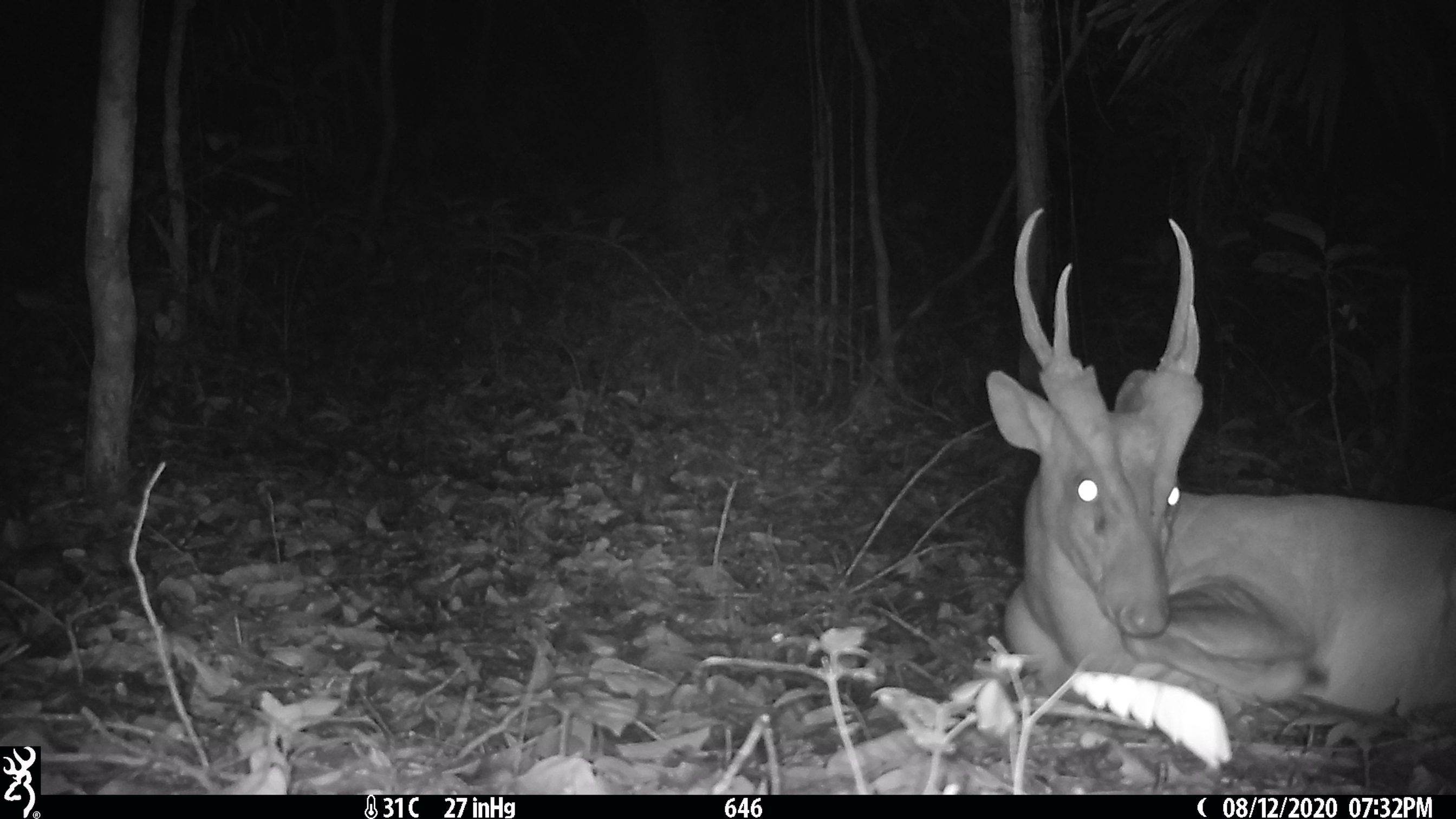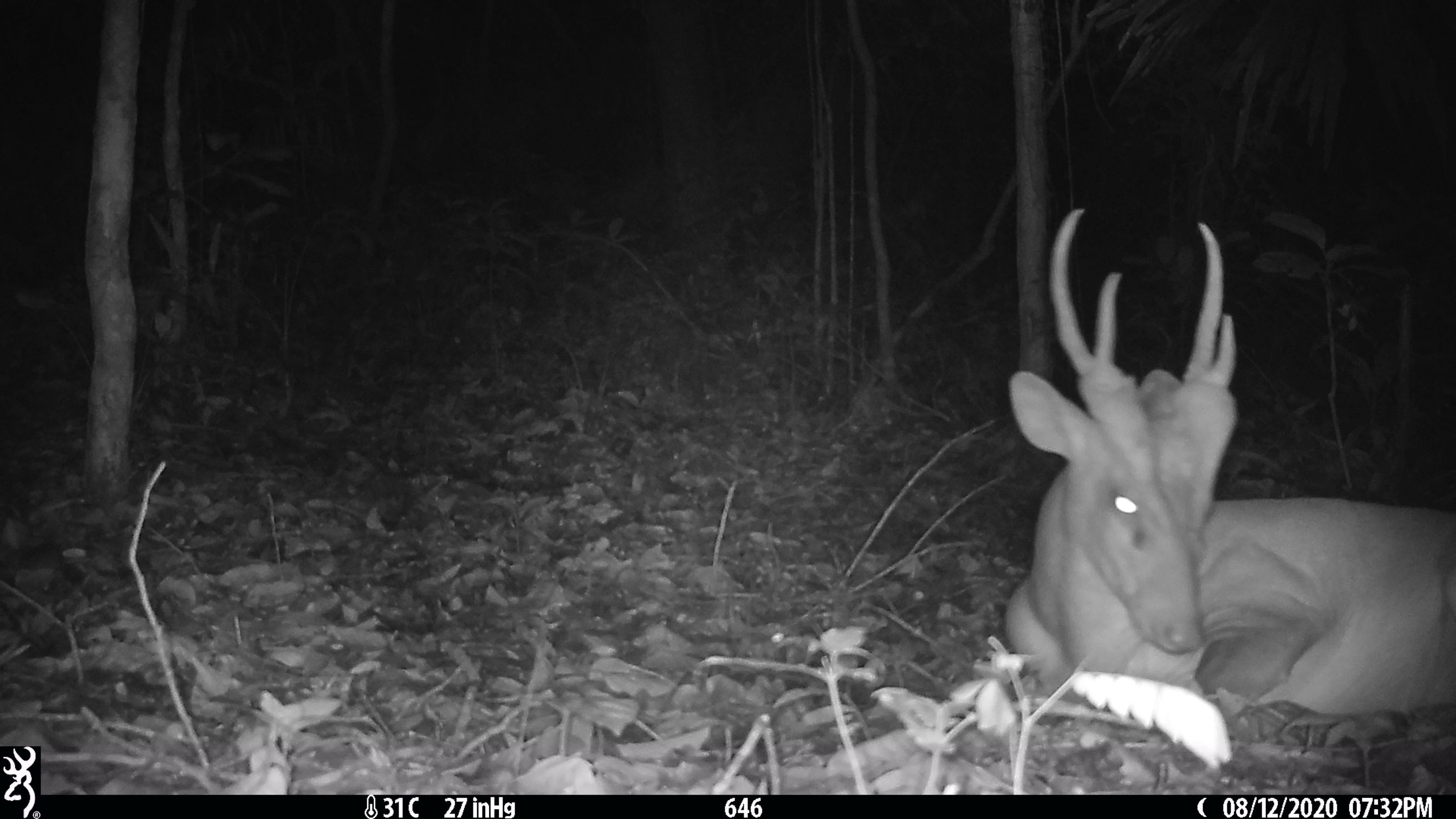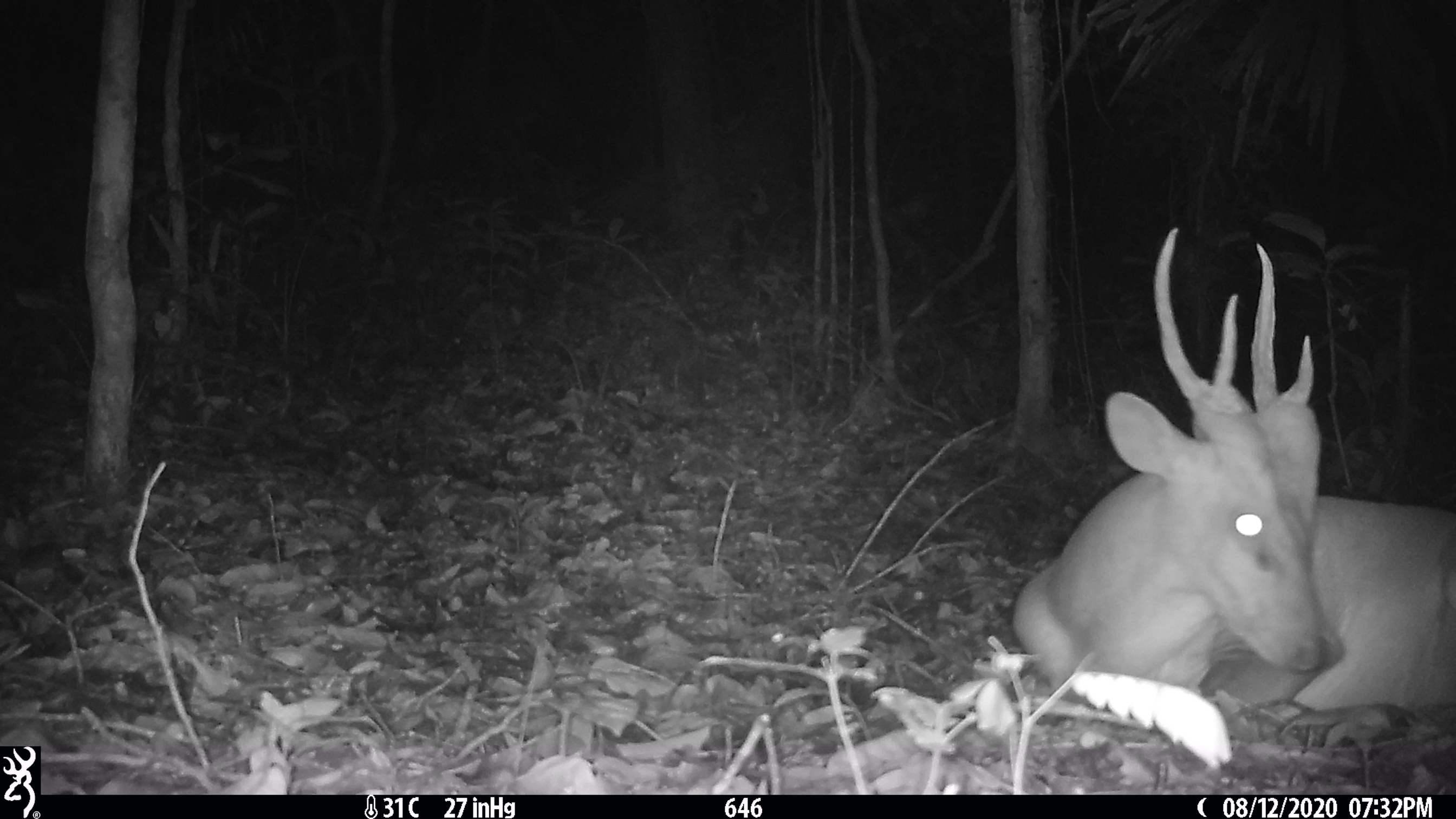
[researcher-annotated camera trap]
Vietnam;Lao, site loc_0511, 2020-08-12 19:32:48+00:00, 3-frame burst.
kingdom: Animalia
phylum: Chordata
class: Mammalia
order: Artiodactyla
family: Cervidae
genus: Muntiacus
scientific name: Muntiacus vuquangensis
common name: large-antlered muntjac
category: large antlered muntjac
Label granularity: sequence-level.